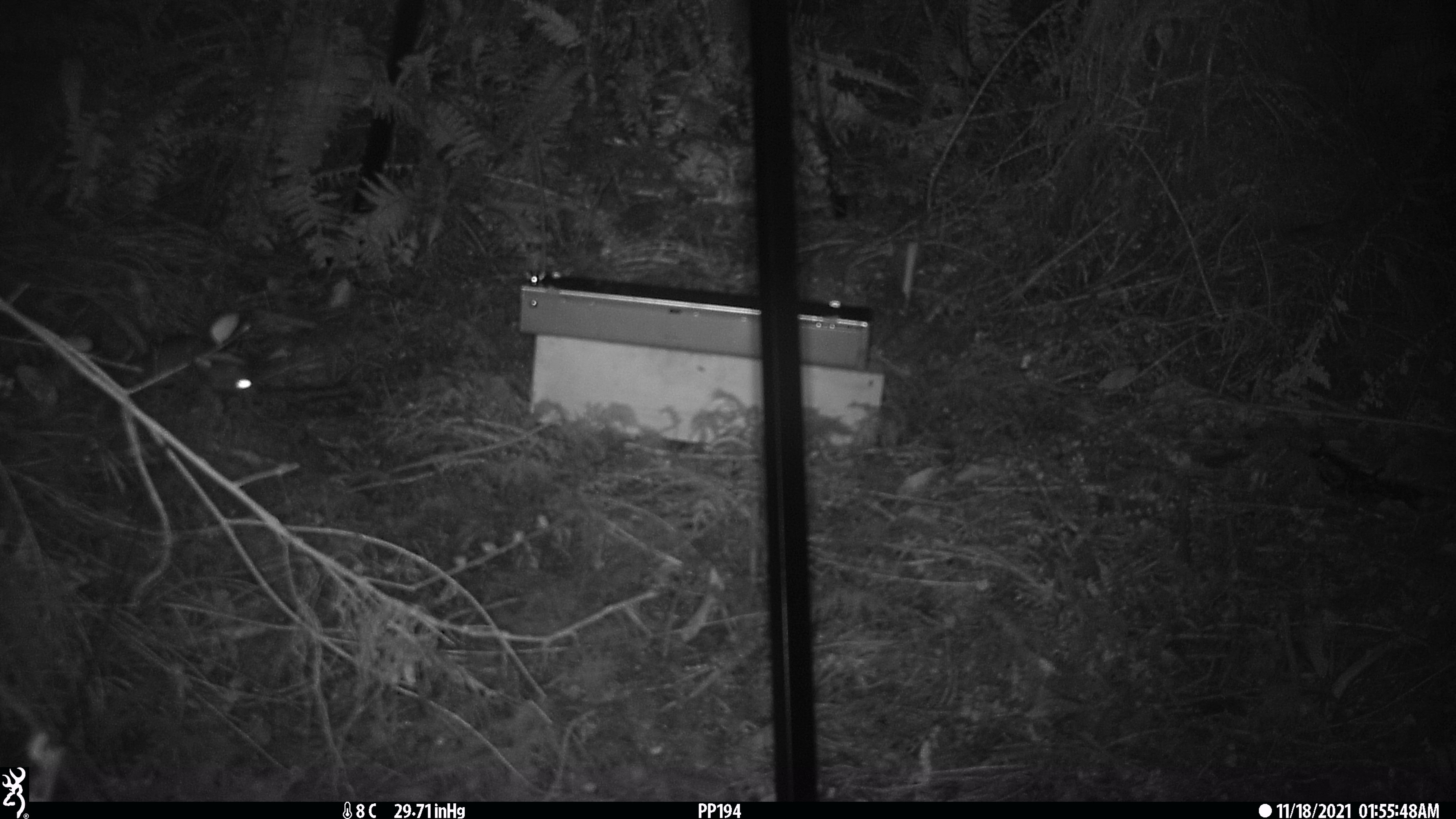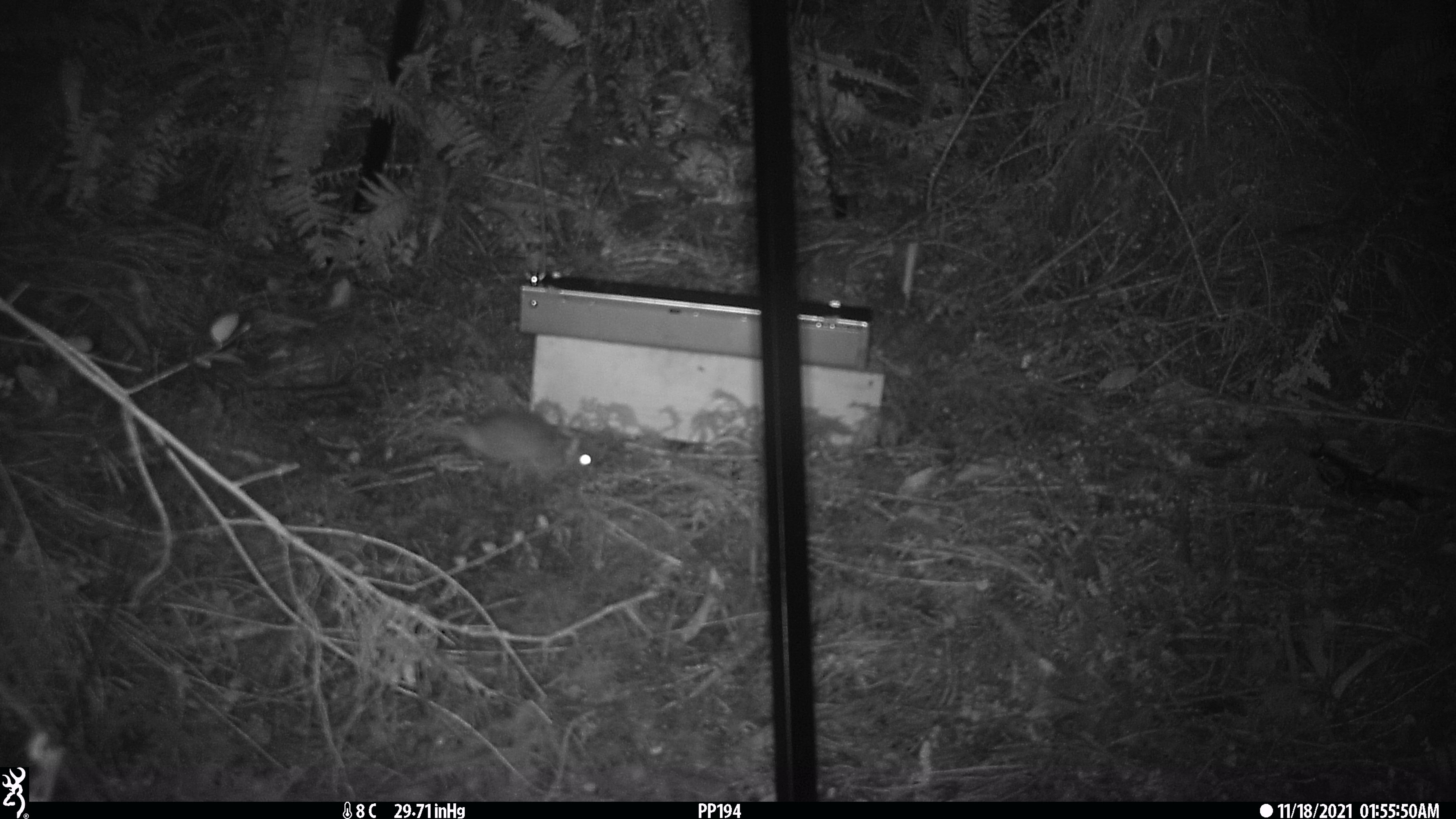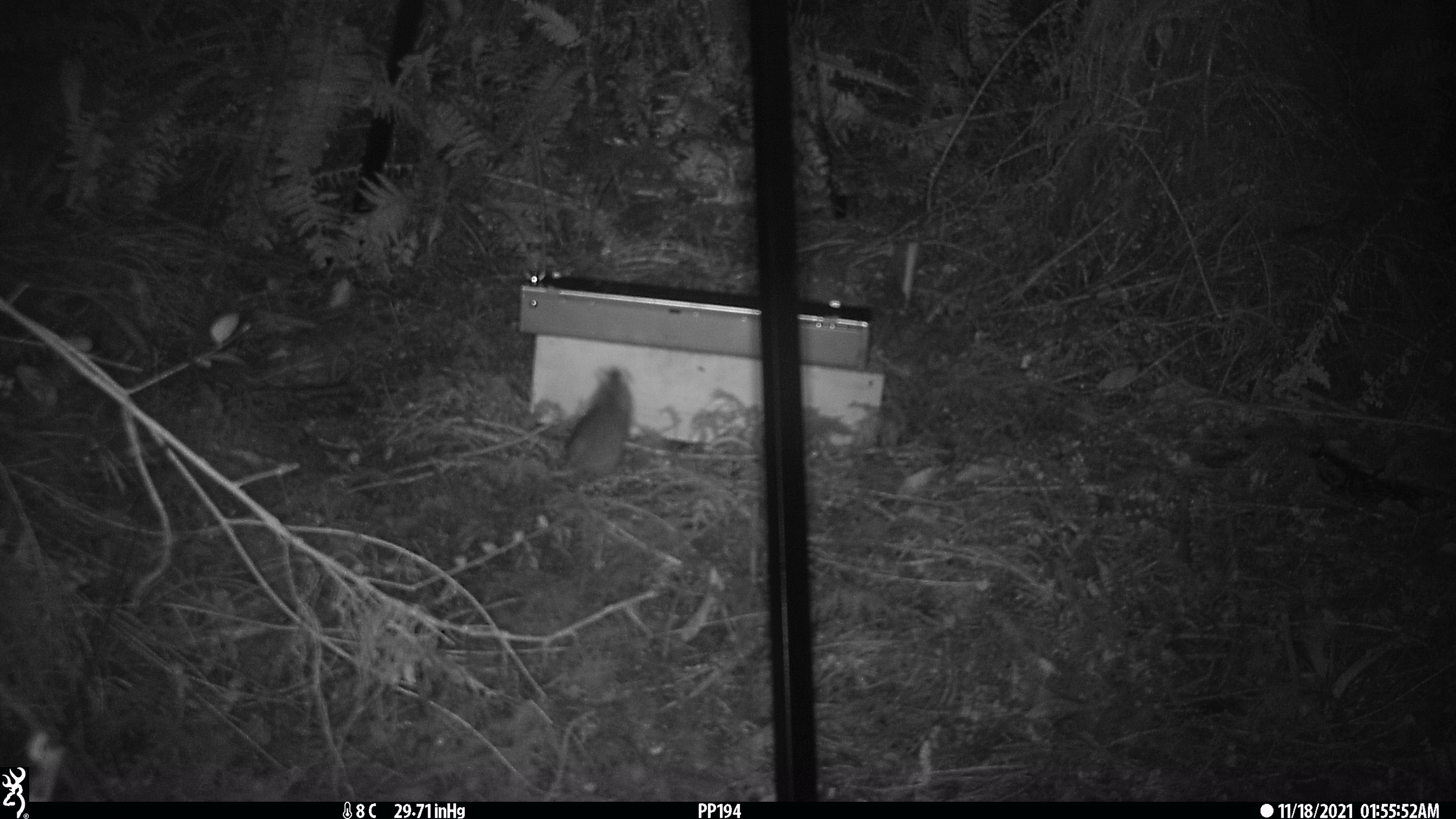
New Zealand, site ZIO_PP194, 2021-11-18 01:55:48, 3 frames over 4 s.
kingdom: Animalia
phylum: Chordata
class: Mammalia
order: Rodentia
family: Muridae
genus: Rattus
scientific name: Rattus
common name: rat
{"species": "rat (Rattus)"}